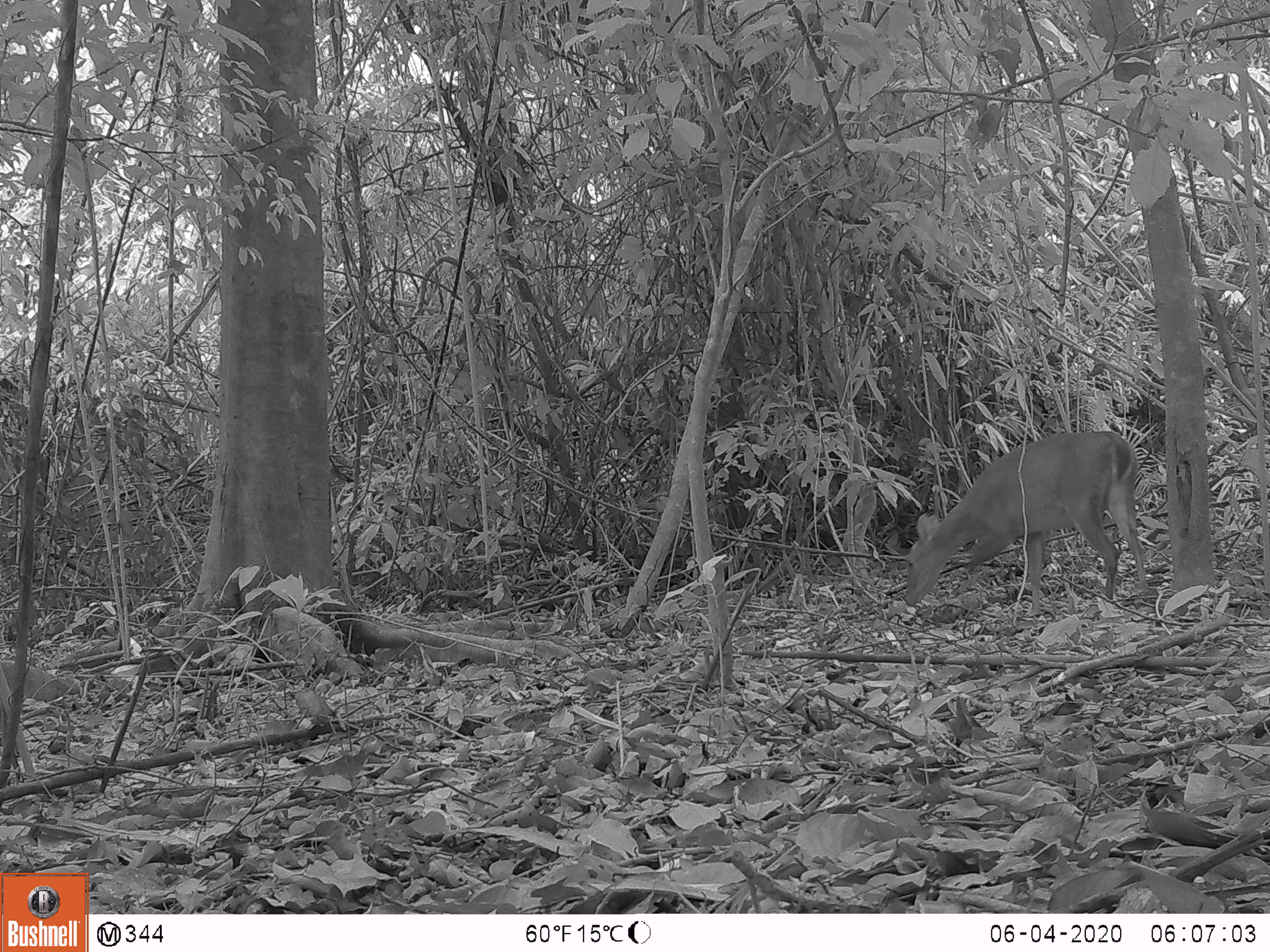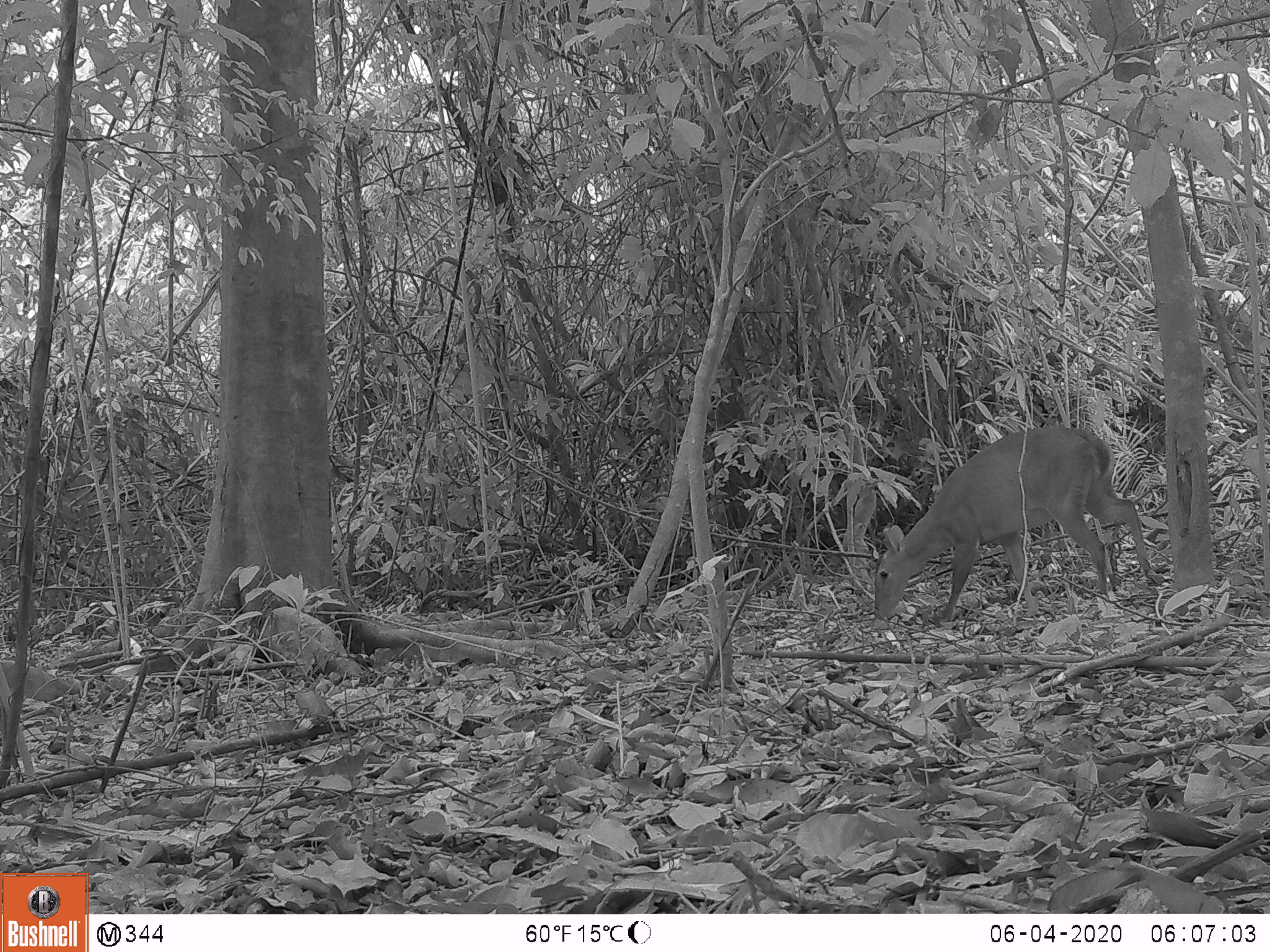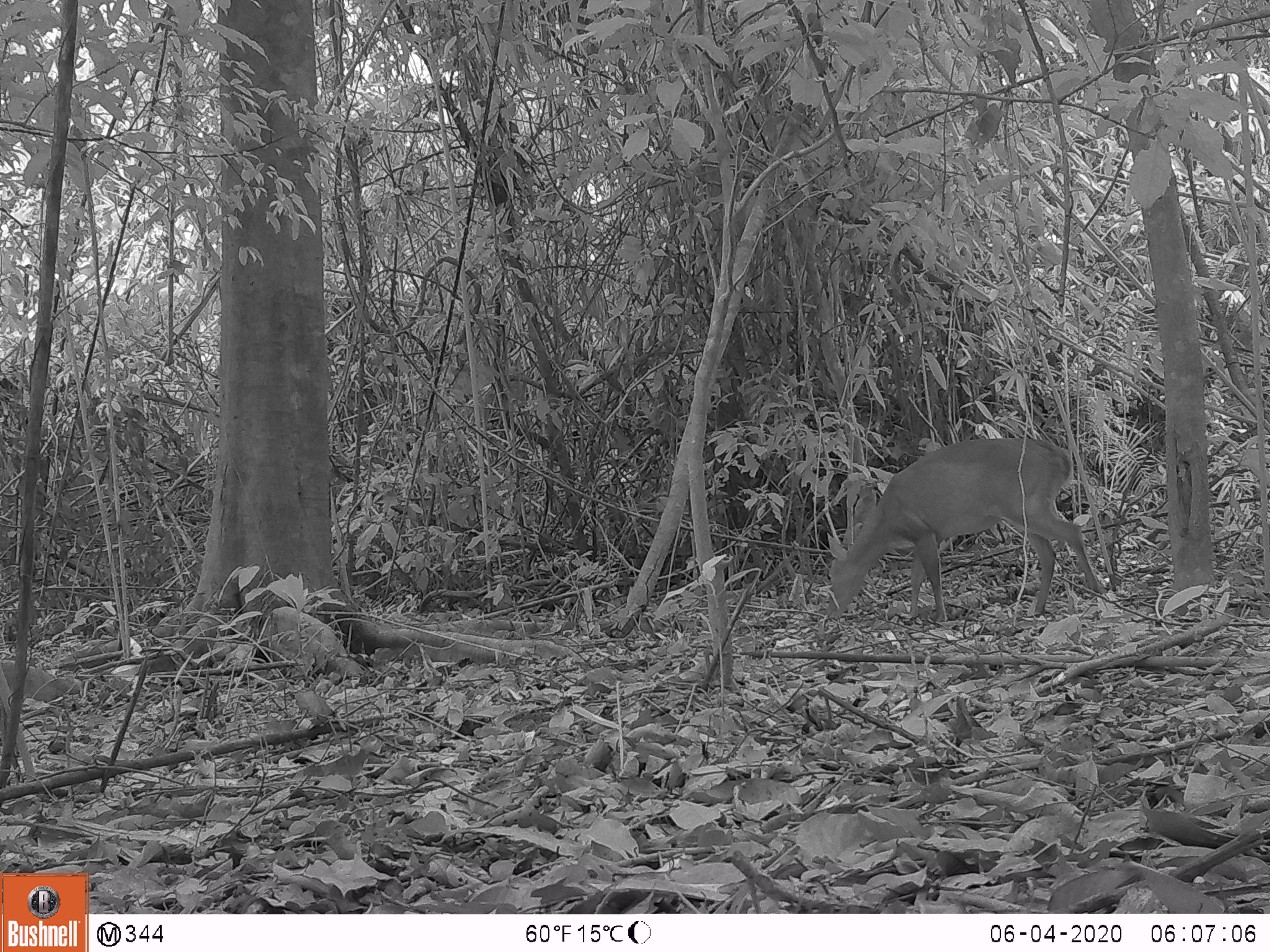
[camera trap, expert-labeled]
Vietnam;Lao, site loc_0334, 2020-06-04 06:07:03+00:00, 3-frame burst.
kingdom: Animalia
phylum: Chordata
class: Mammalia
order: Artiodactyla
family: Cervidae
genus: Muntiacus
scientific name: Muntiacus vuquangensis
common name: large-antlered muntjac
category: large antlered muntjac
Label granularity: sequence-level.